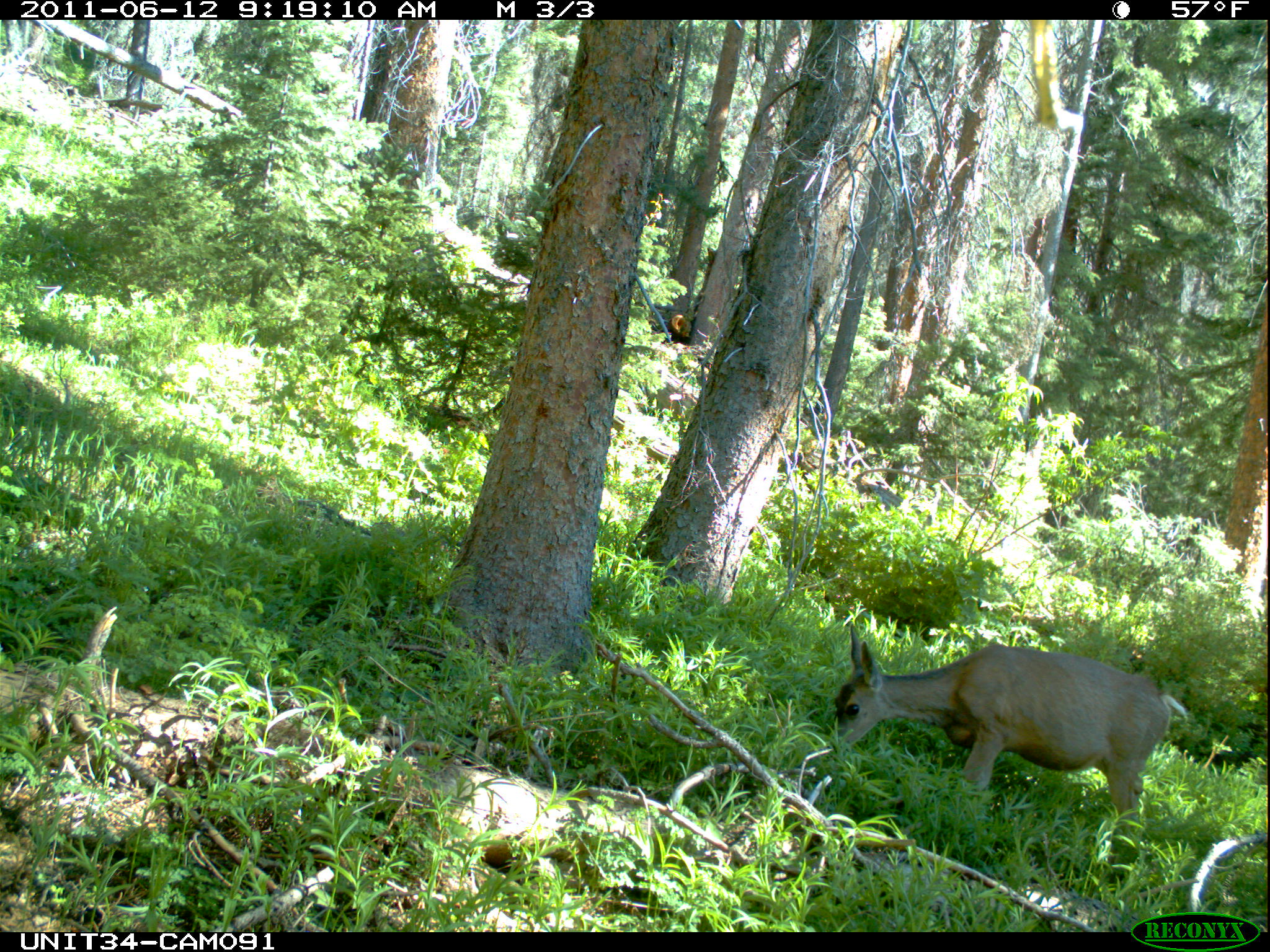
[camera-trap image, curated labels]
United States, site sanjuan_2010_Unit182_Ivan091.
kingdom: Animalia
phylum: Chordata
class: Mammalia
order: Artiodactyla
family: Cervidae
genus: Odocoileus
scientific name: Odocoileus hemionus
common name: mule deer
Odocoileus hemionus (mule deer).